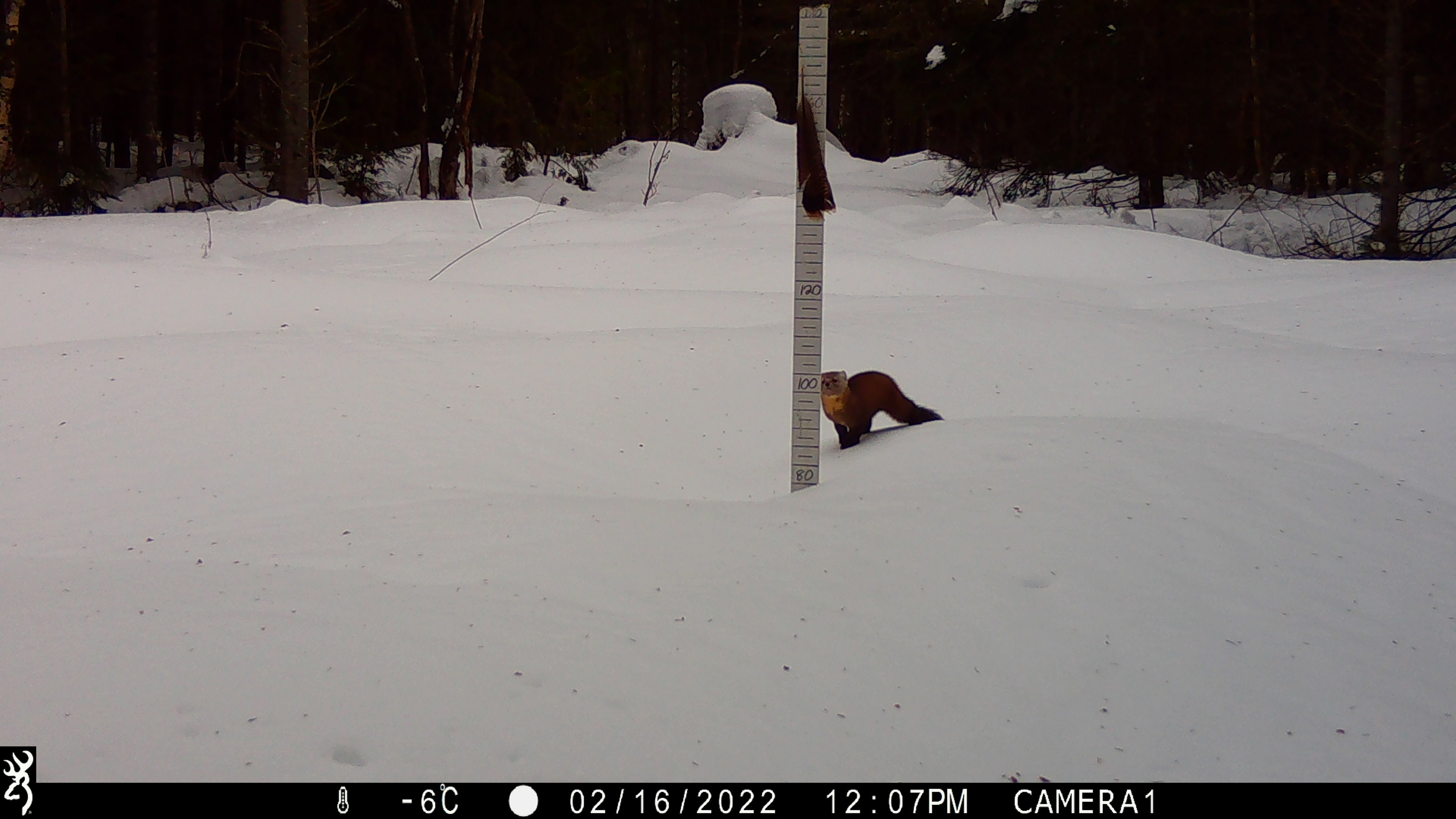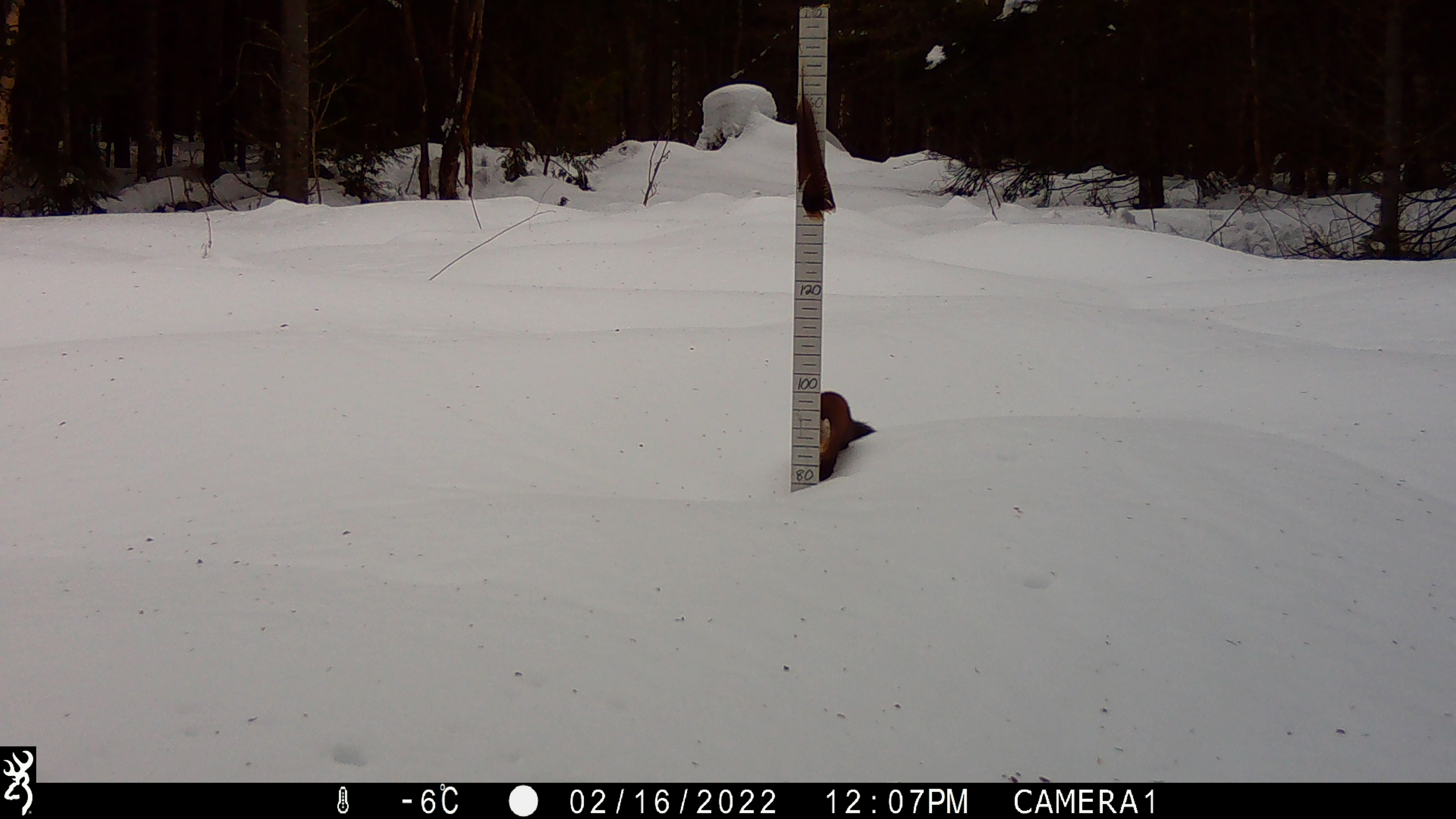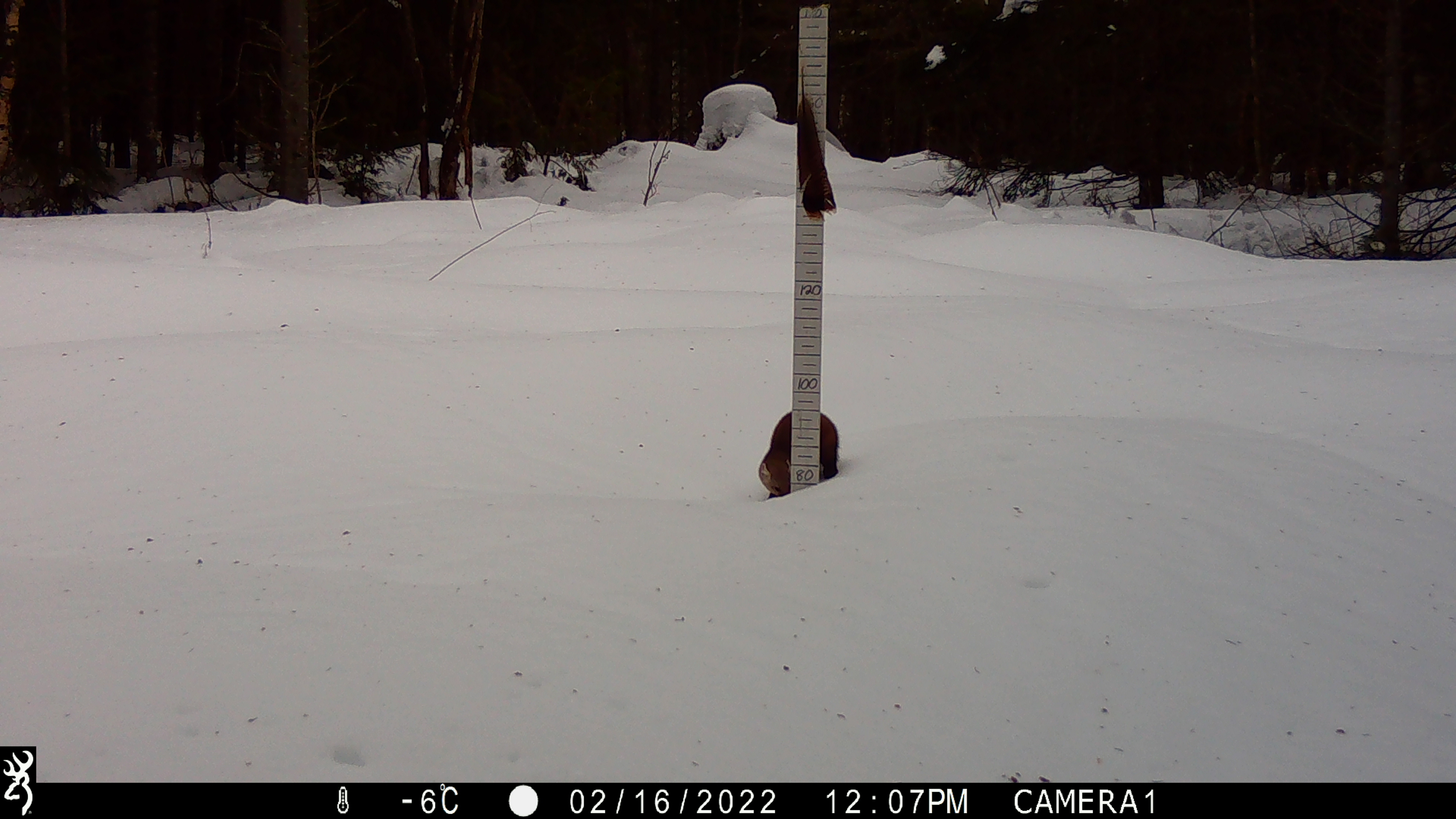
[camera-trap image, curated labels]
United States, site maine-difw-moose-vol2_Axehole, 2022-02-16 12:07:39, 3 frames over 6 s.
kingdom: Animalia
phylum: Chordata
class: Mammalia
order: Carnivora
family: Mustelidae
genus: Martes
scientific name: Martes americana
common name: american marten